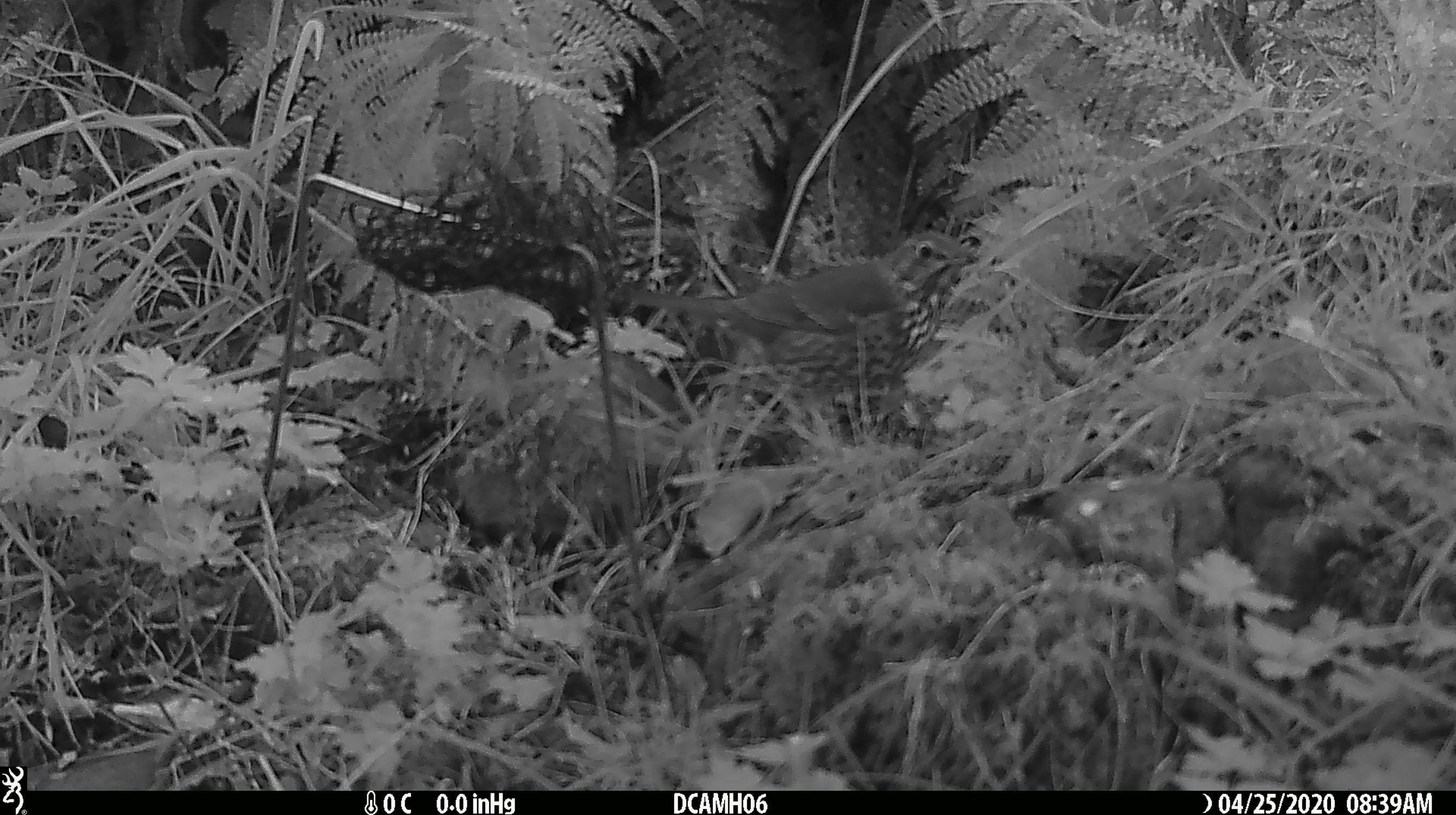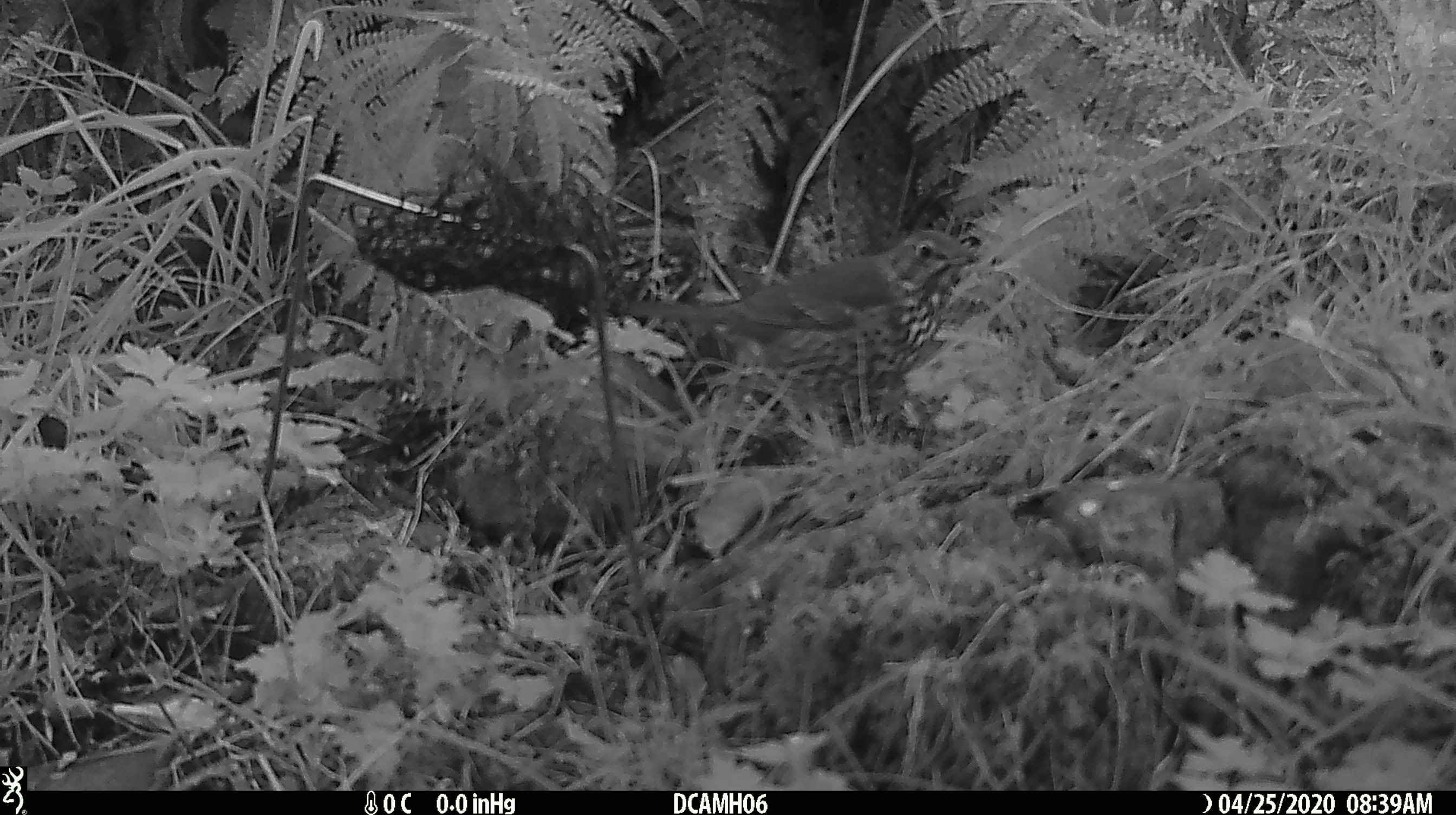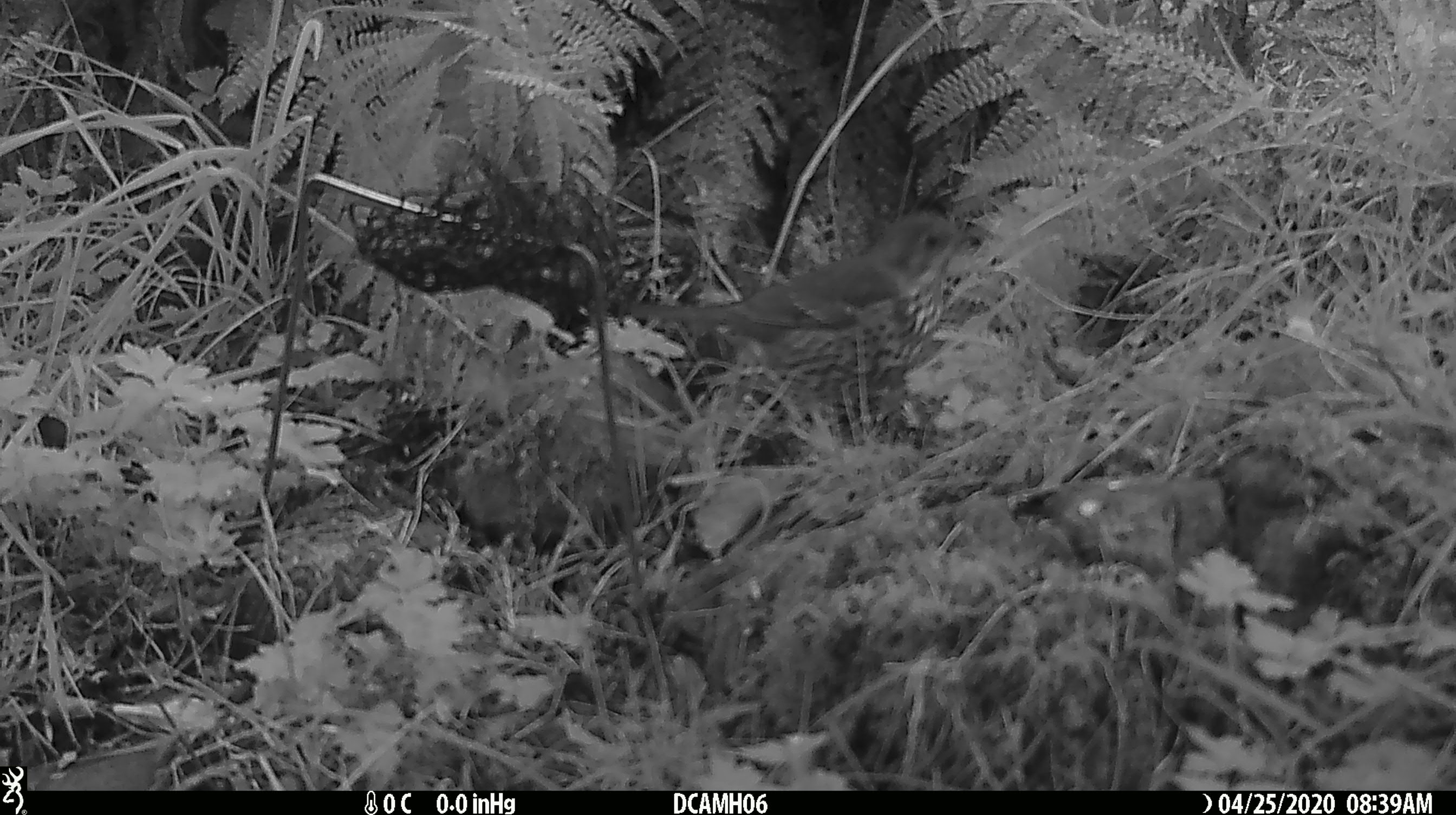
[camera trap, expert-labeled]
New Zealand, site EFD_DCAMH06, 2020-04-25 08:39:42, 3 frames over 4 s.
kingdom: Animalia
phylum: Chordata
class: Aves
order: Passeriformes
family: Turdidae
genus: Turdus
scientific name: Turdus philomelos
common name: song thrush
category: thrush